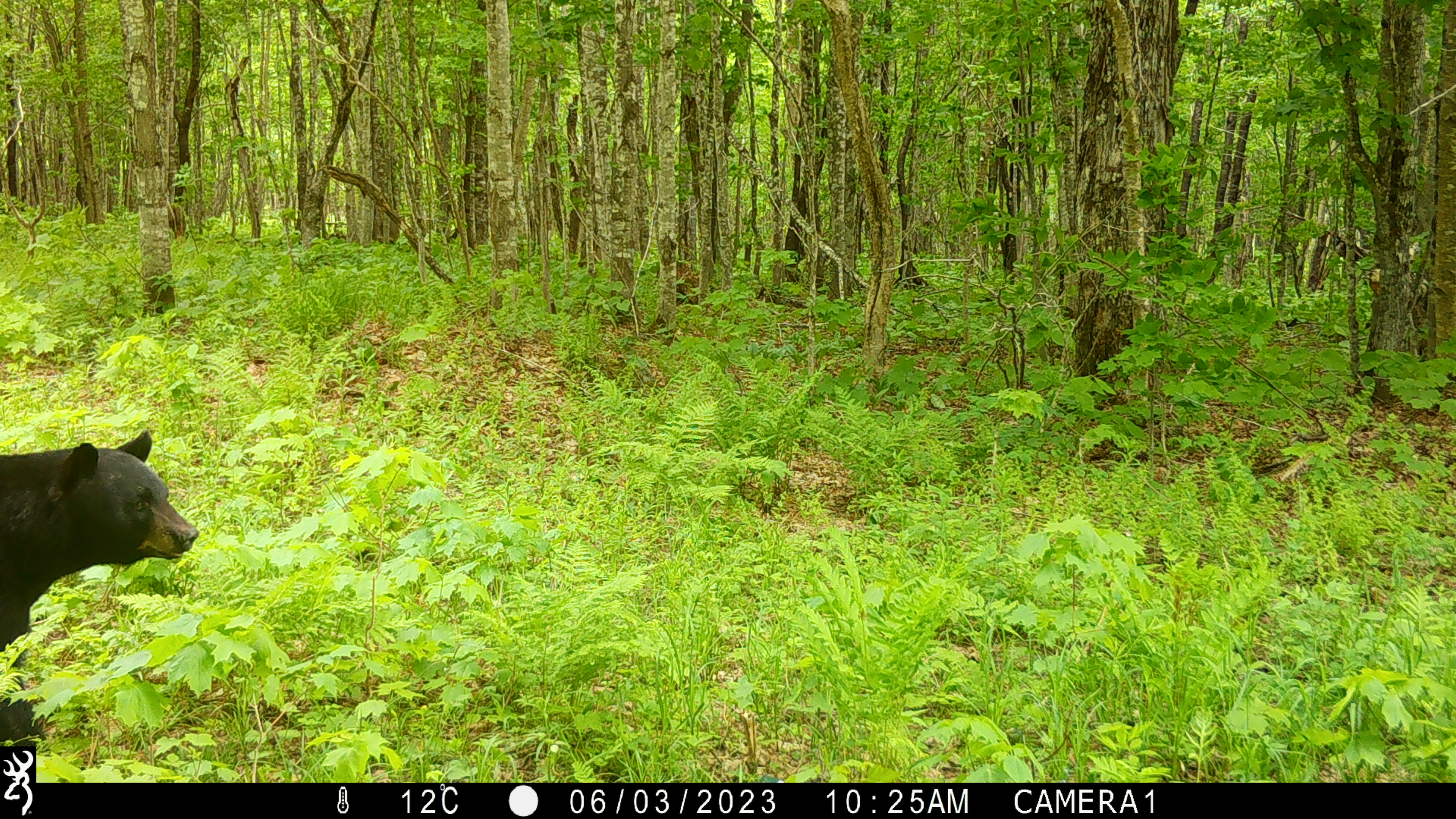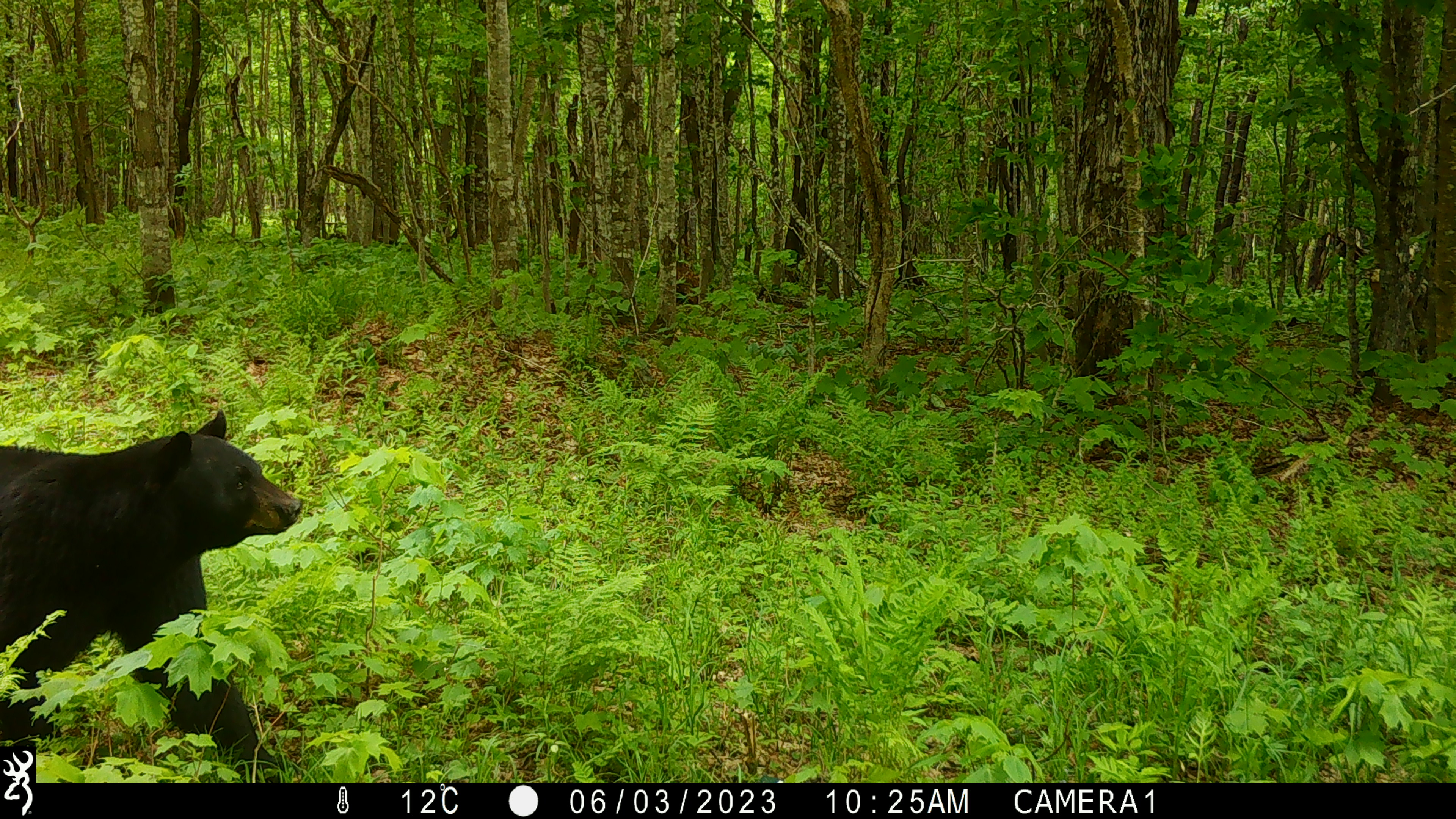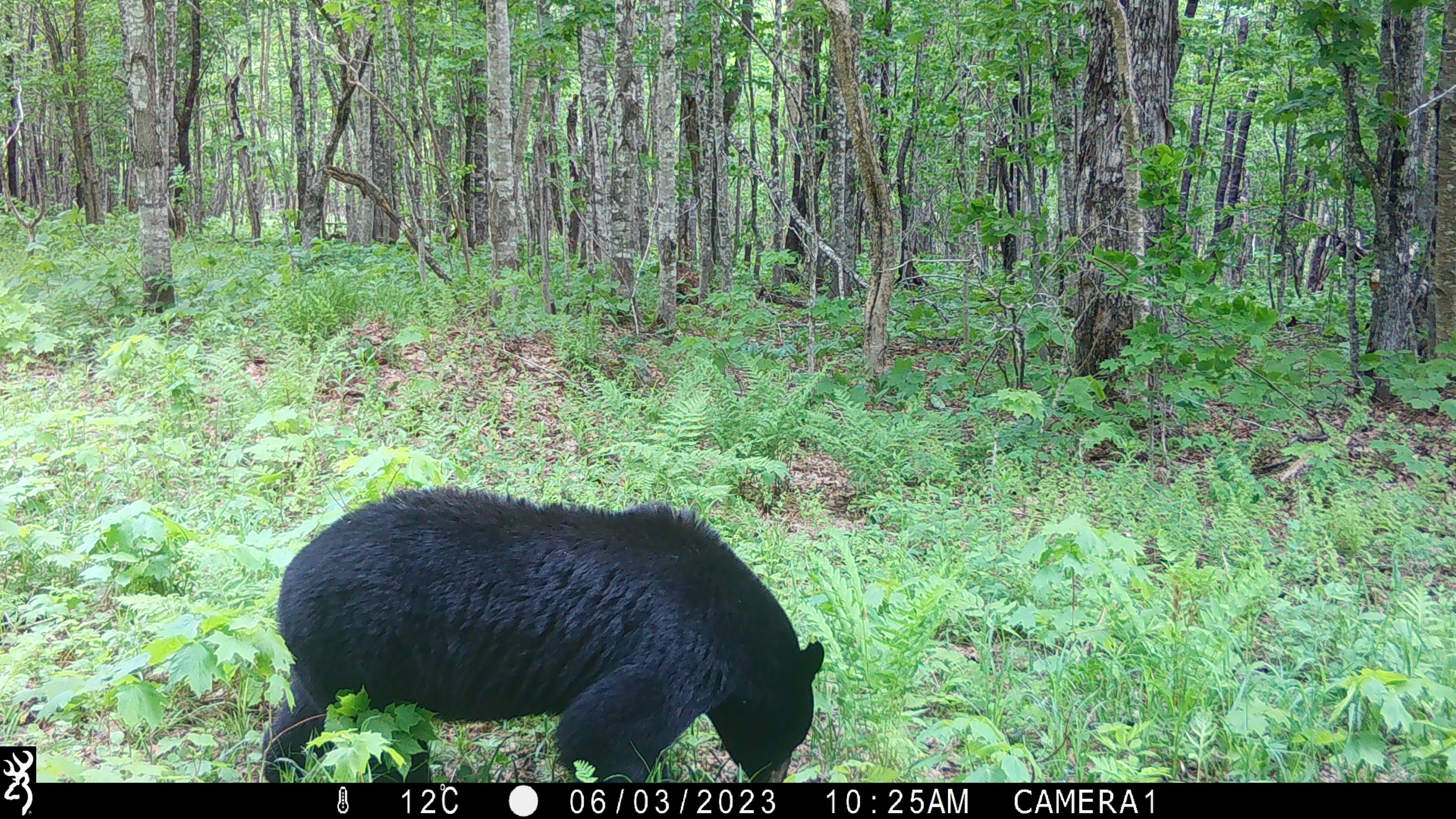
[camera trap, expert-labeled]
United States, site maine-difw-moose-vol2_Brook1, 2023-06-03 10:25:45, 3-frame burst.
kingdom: Animalia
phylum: Chordata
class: Mammalia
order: Carnivora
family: Ursidae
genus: Ursus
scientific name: Ursus americanus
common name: black bear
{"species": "black bear (Ursus americanus)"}